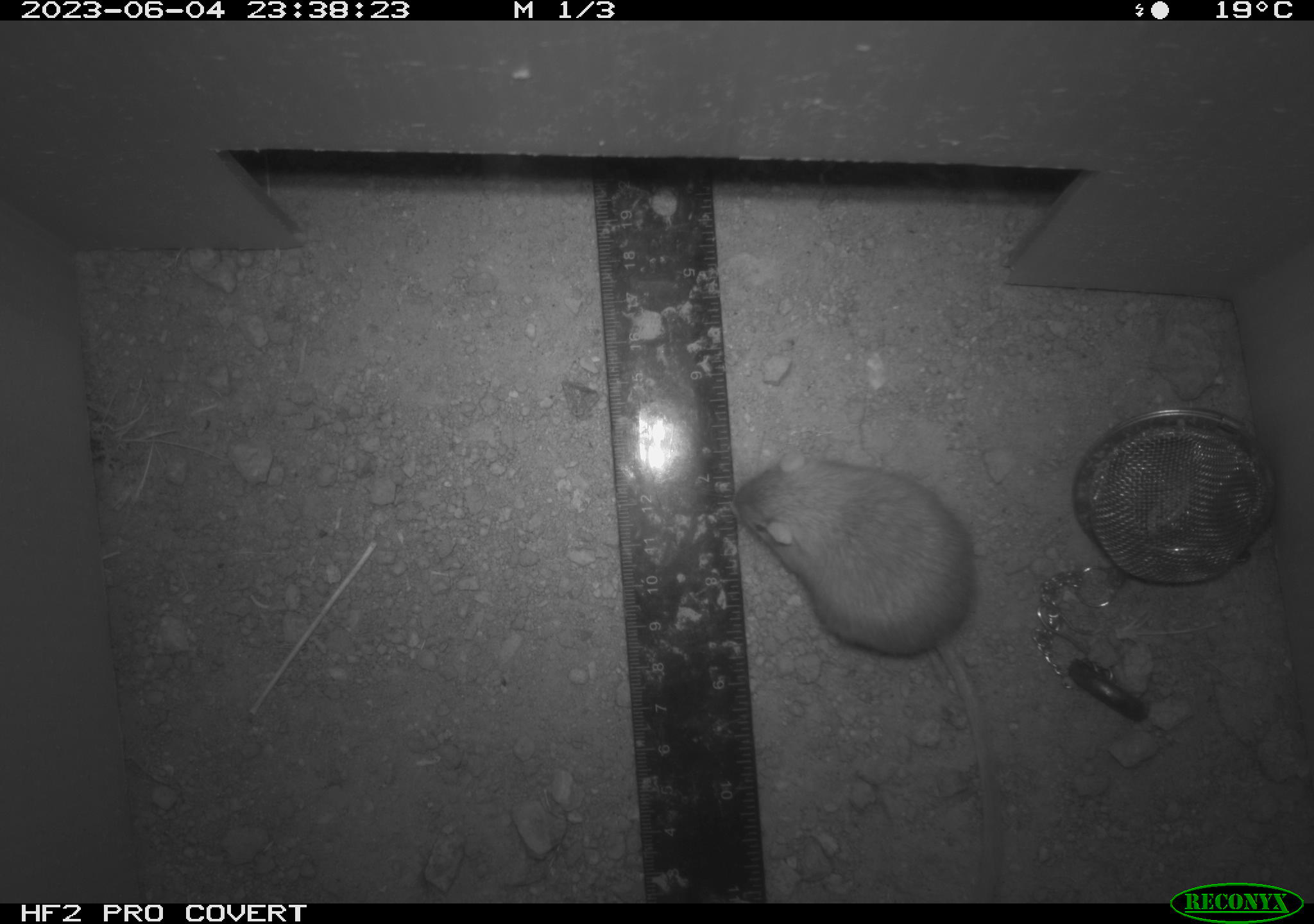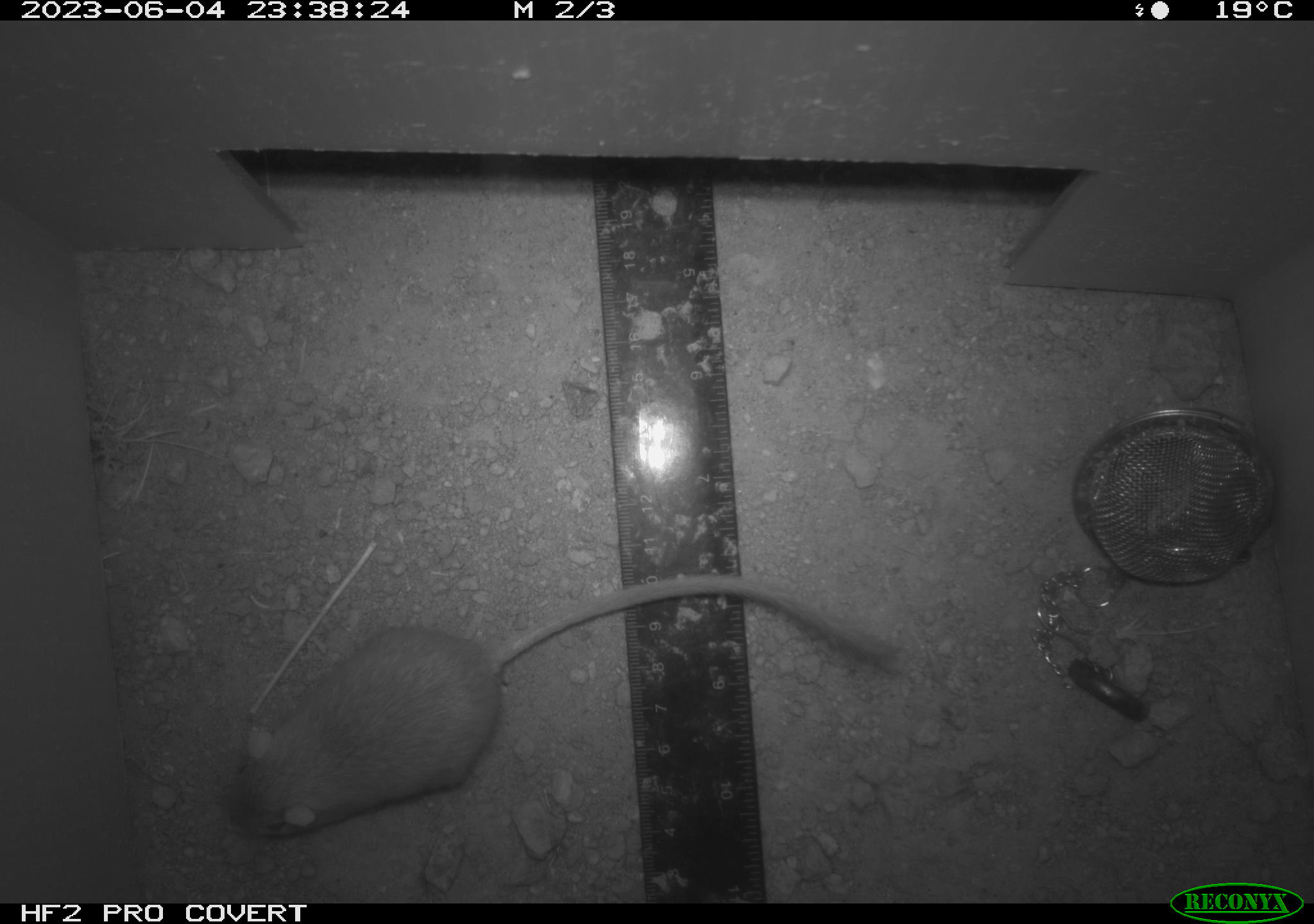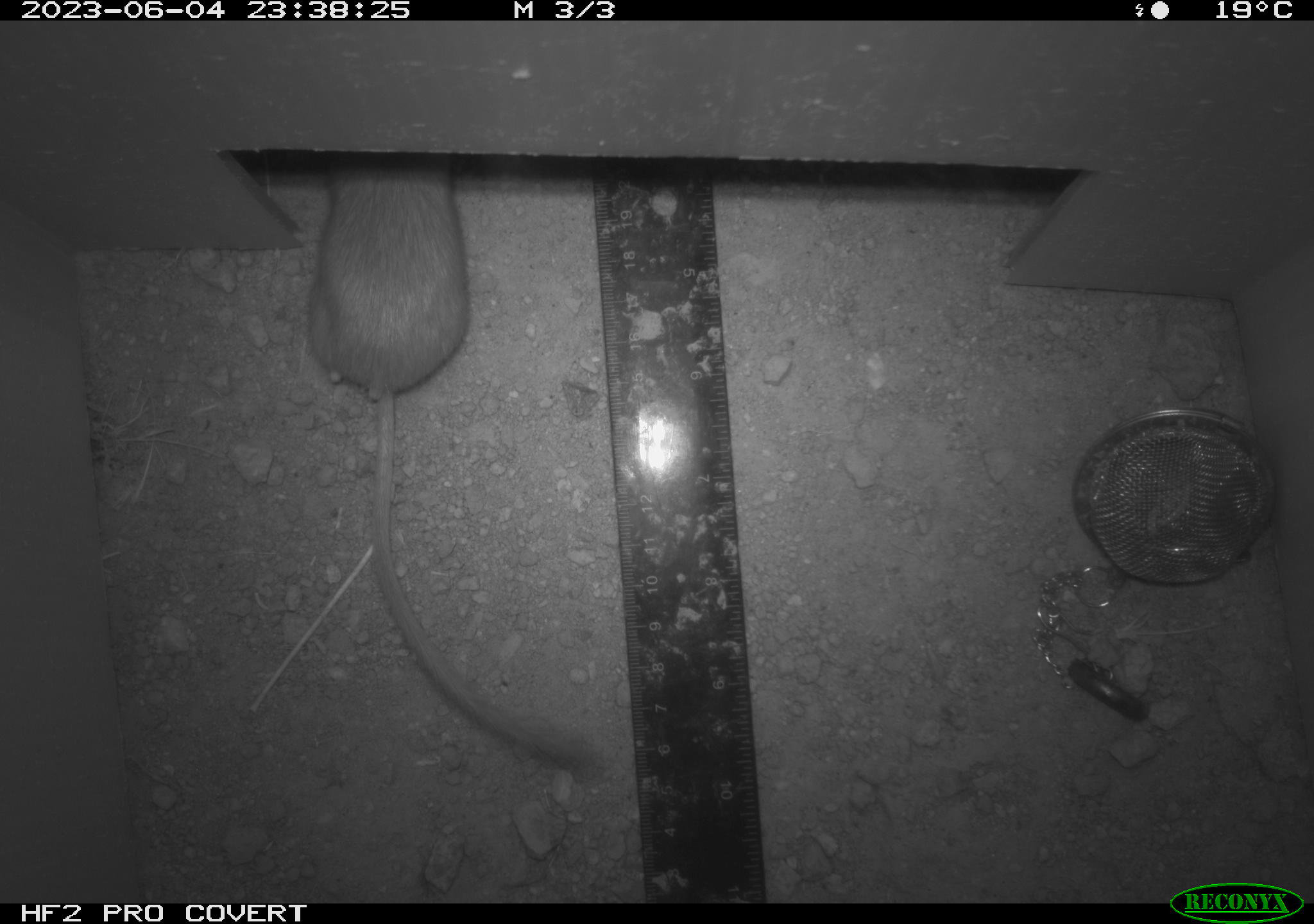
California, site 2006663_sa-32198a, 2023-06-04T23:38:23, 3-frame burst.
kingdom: Animalia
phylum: Chordata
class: Mammalia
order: Rodentia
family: Heteromyidae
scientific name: Heteromyidae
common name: kangaroo rats and pocket mice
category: heteromyidae family